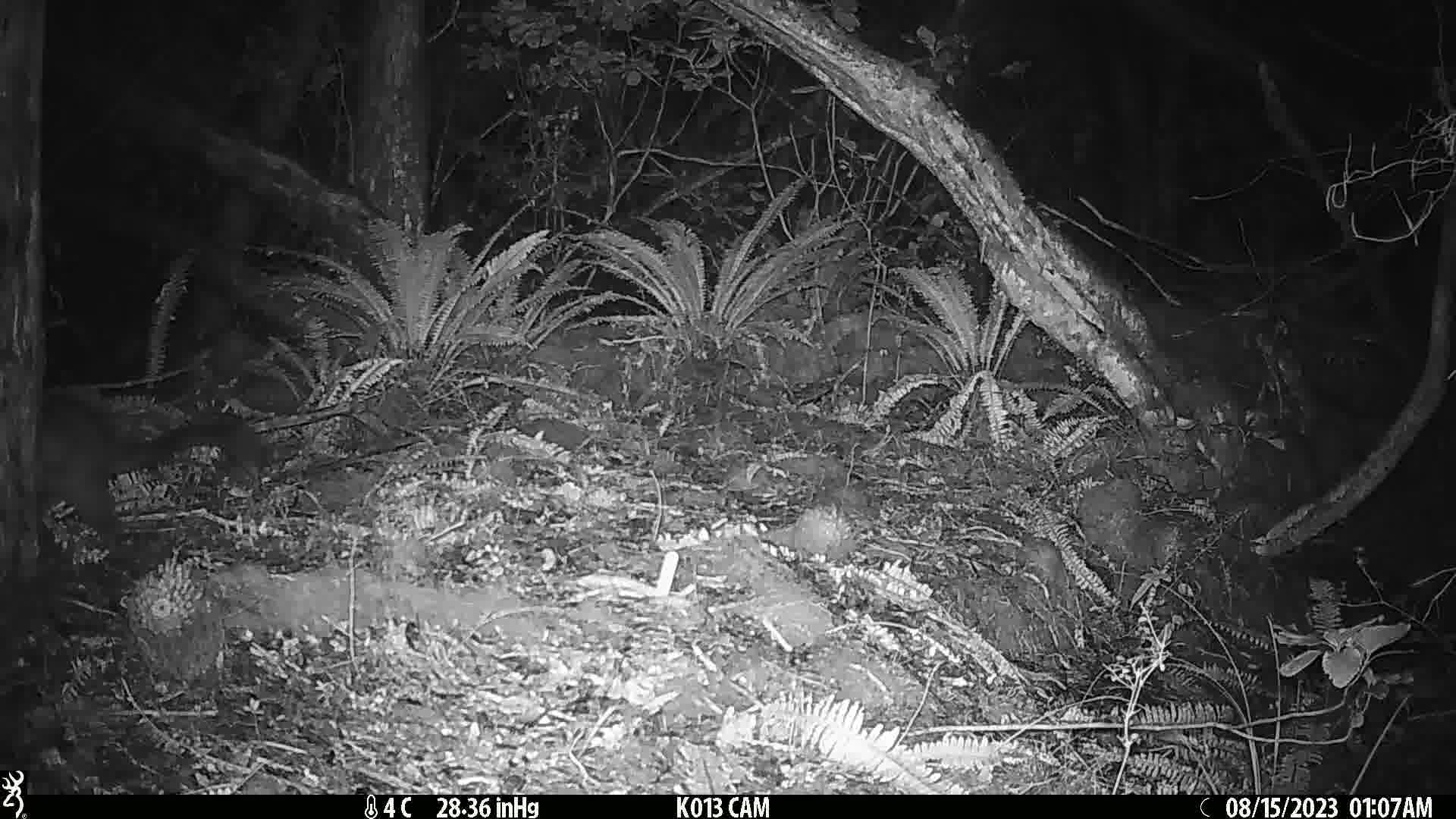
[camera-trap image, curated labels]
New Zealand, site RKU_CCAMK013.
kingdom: Animalia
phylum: Chordata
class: Mammalia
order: Diprotodontia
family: Phalangeridae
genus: Trichosurus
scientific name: Trichosurus vulpecula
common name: common brushtail possum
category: possum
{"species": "possum (common brushtail possum) (Trichosurus vulpecula)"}